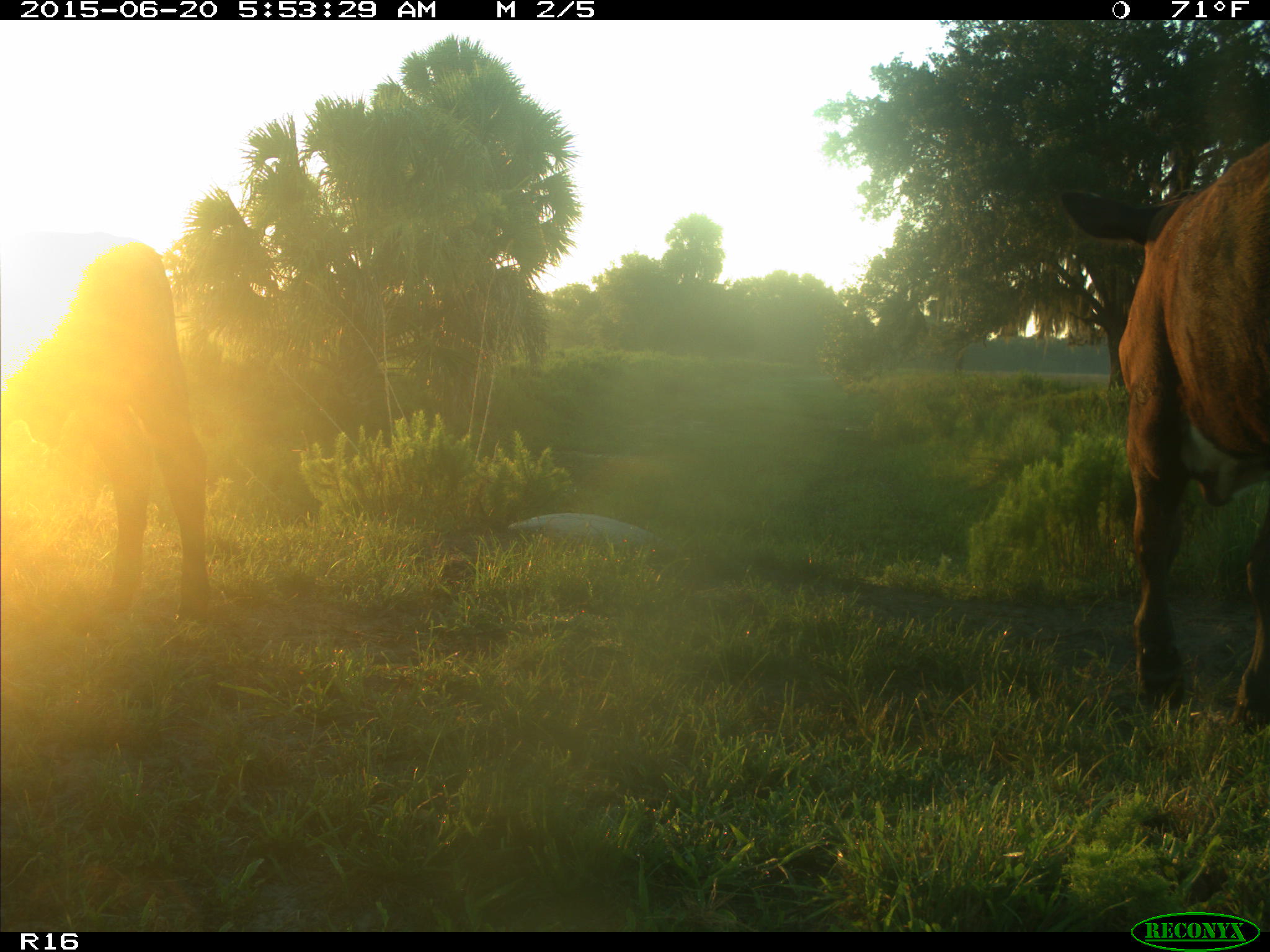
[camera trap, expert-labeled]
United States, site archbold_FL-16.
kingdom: Animalia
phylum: Chordata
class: Mammalia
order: Artiodactyla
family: Bovidae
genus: Bos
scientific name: Bos taurus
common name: domestic cow